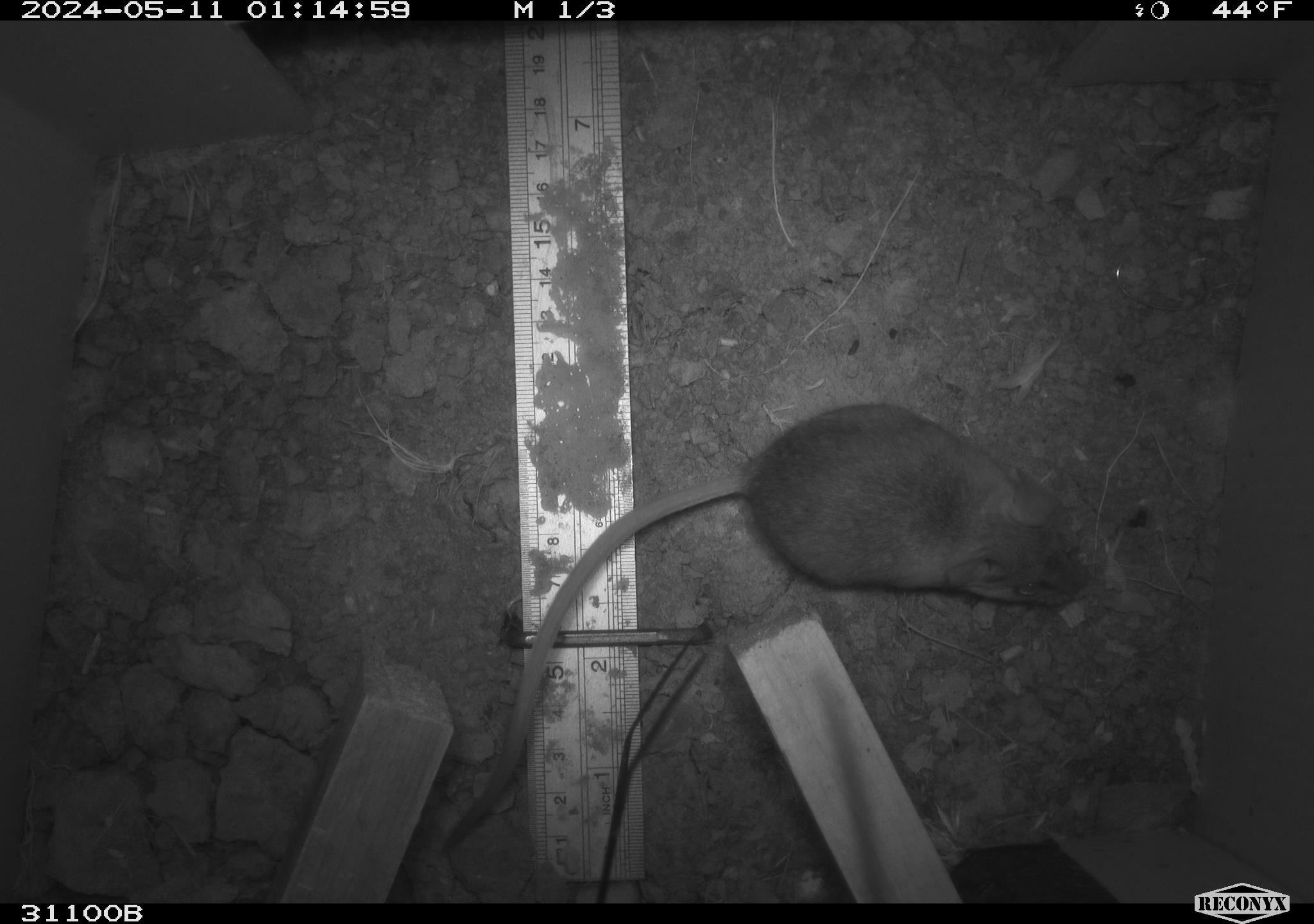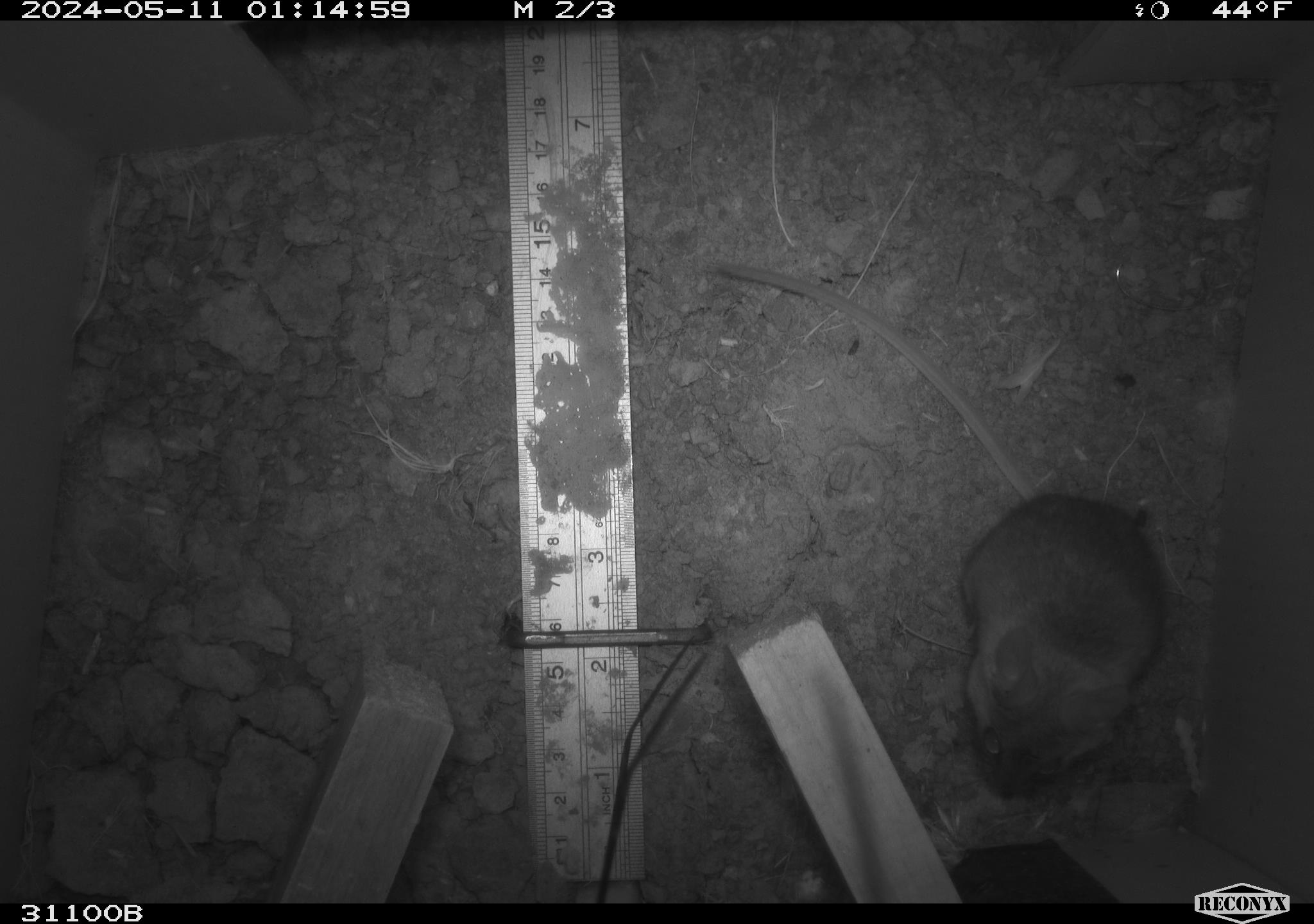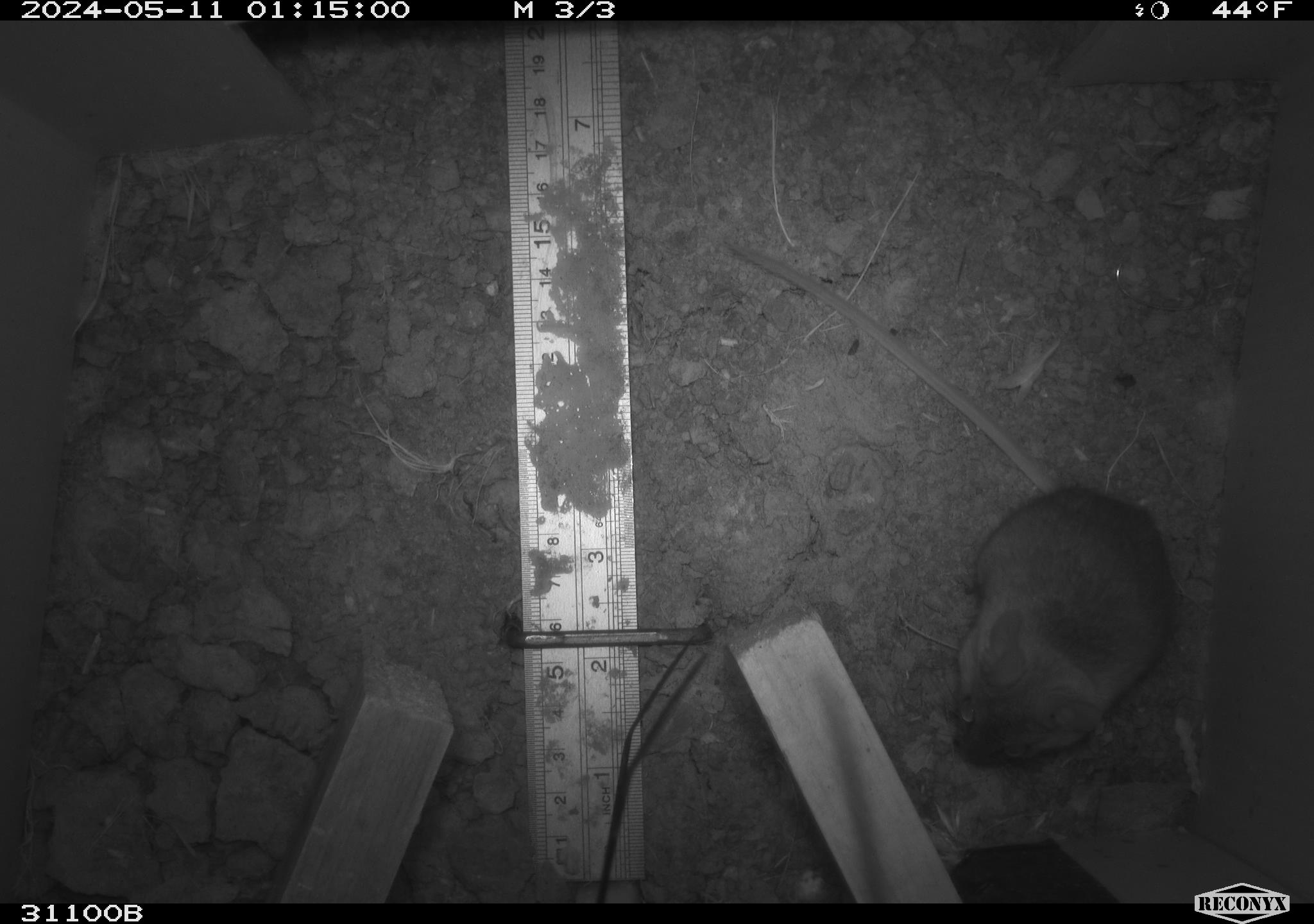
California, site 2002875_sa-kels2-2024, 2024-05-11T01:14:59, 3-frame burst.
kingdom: Animalia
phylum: Chordata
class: Mammalia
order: Rodentia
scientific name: Rodentia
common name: rodent